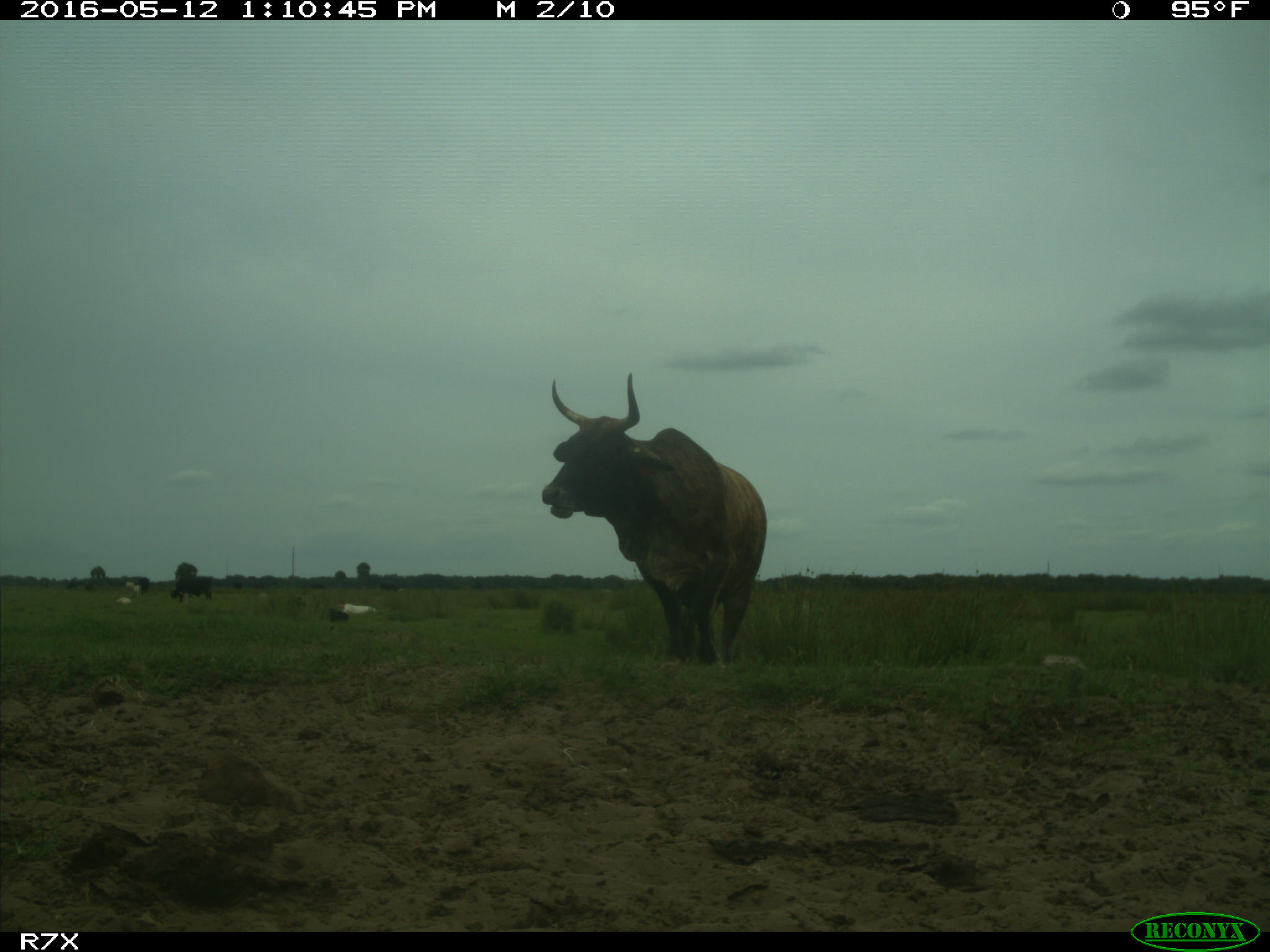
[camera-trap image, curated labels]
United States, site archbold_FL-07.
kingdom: Animalia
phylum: Chordata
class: Mammalia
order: Artiodactyla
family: Bovidae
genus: Bos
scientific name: Bos taurus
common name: domestic cow